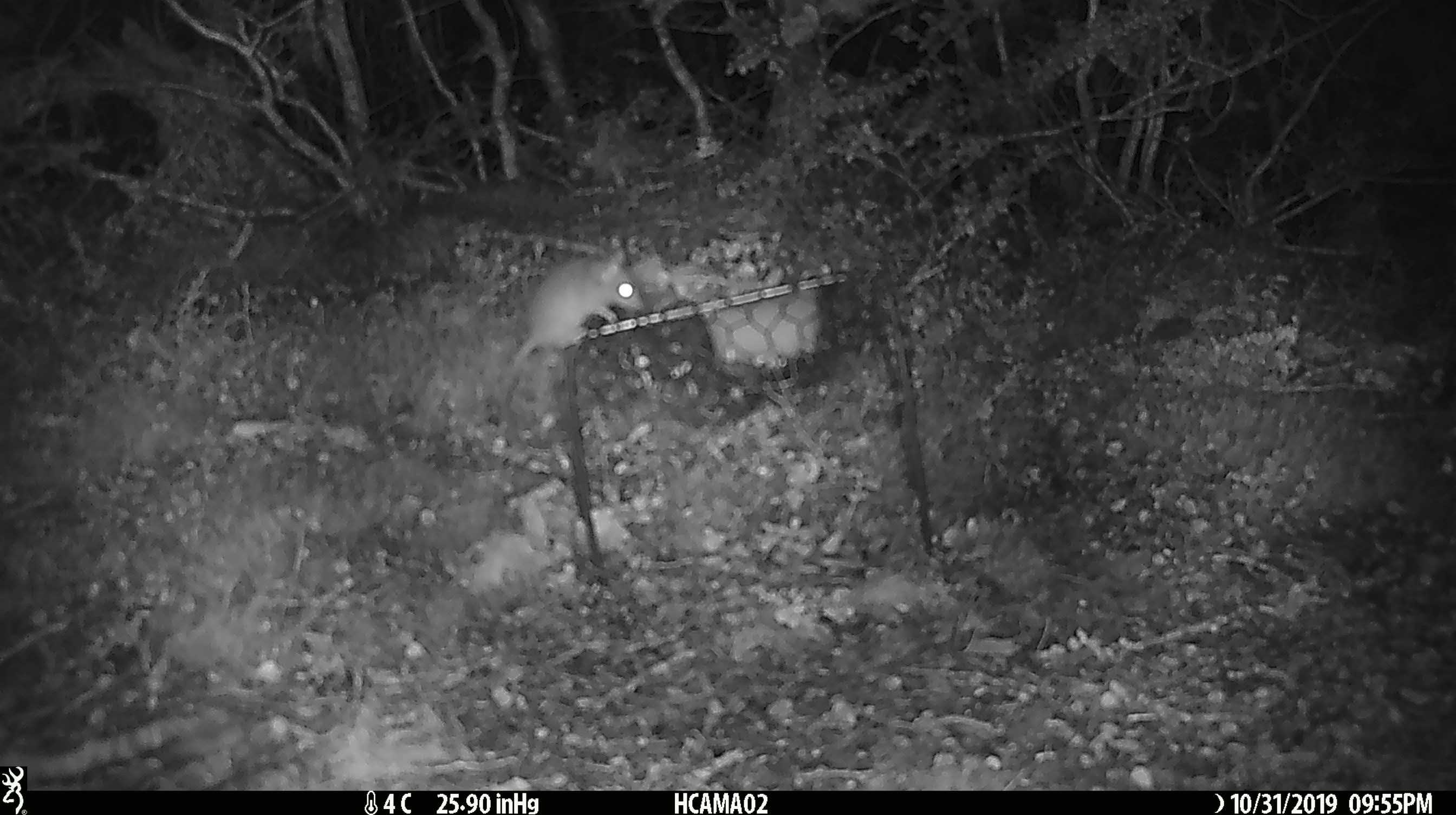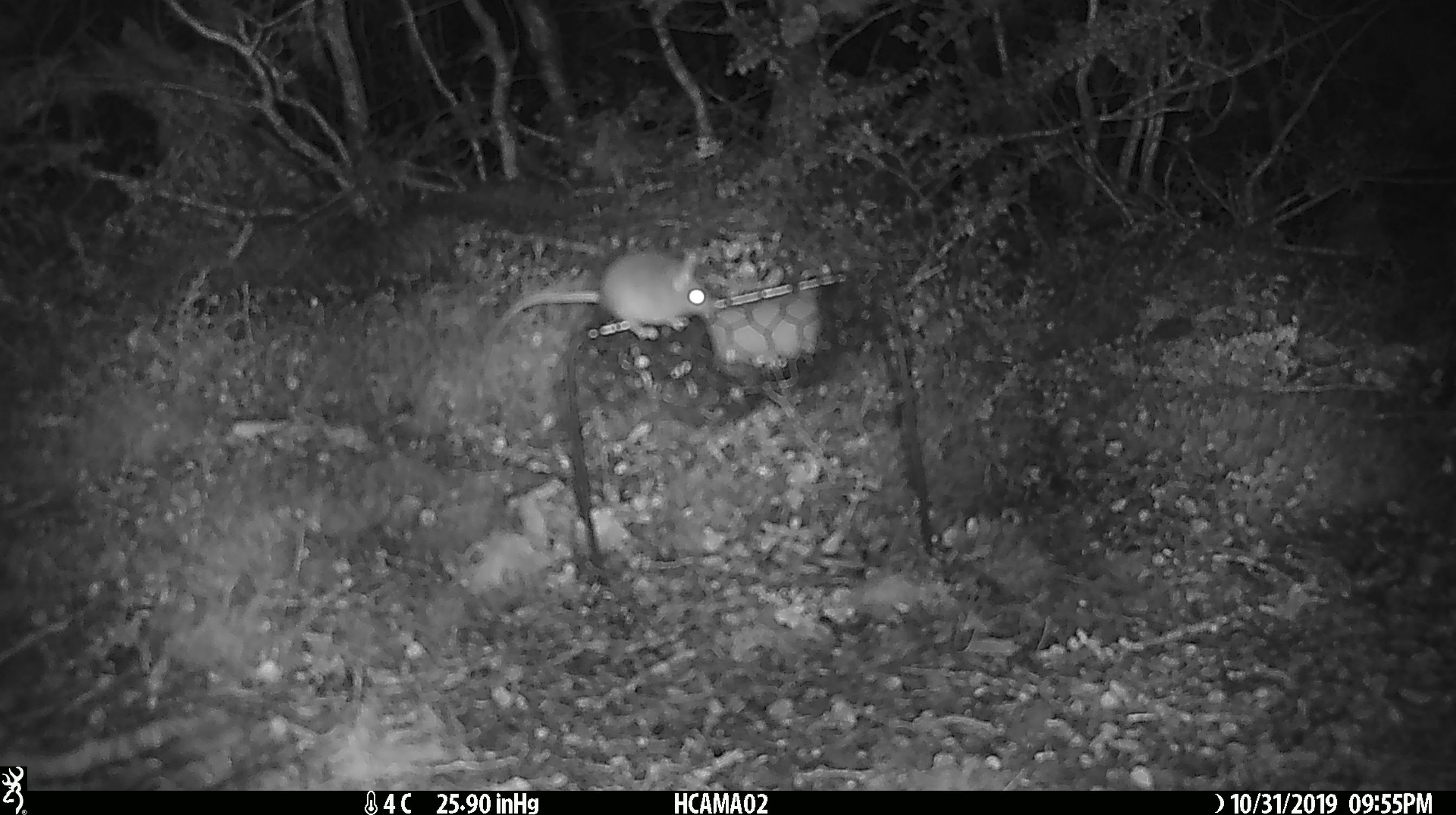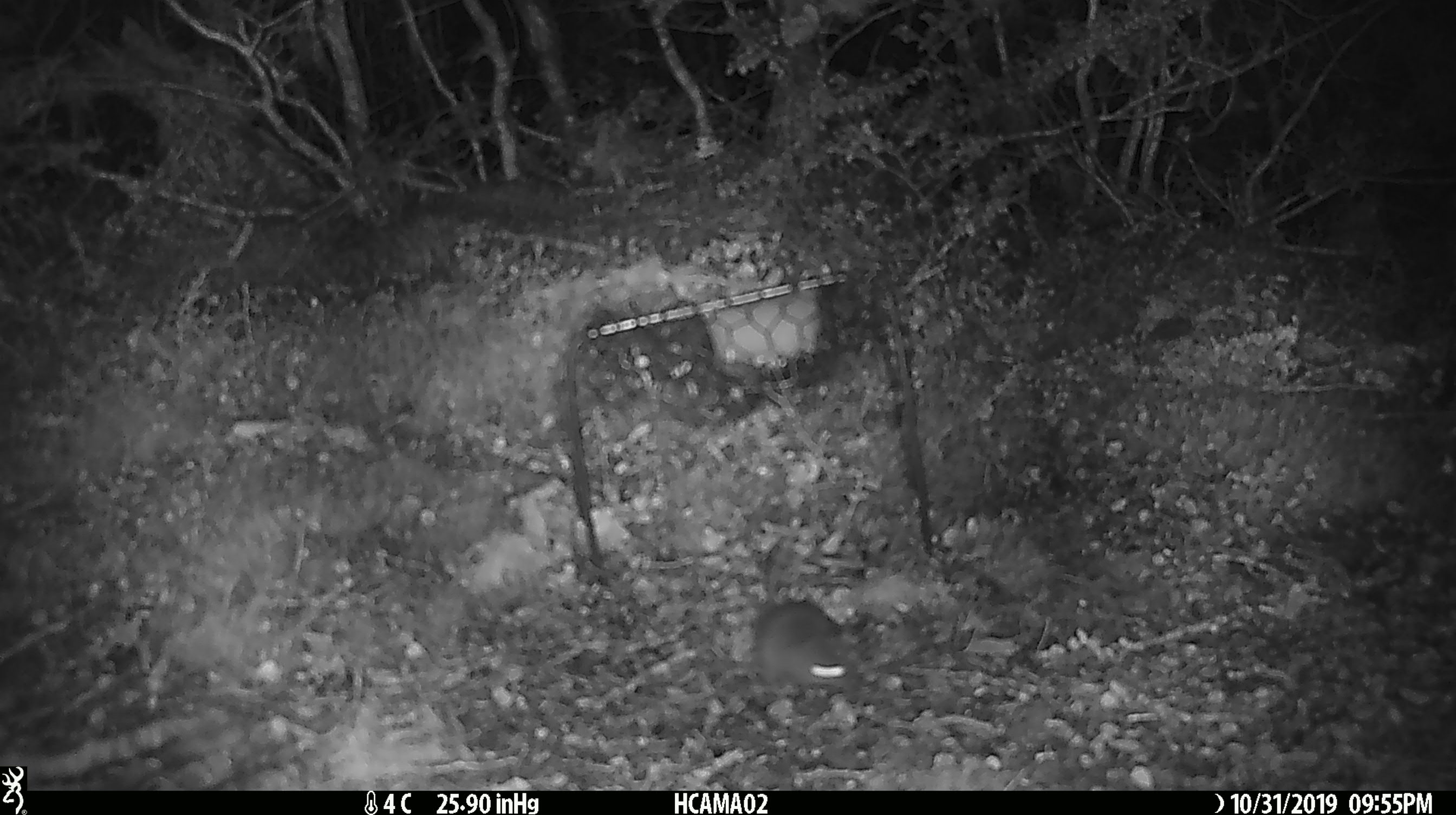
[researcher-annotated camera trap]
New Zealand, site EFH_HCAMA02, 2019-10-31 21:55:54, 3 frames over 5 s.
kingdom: Animalia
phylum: Chordata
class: Mammalia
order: Rodentia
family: Muridae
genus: Mus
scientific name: Mus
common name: mouse